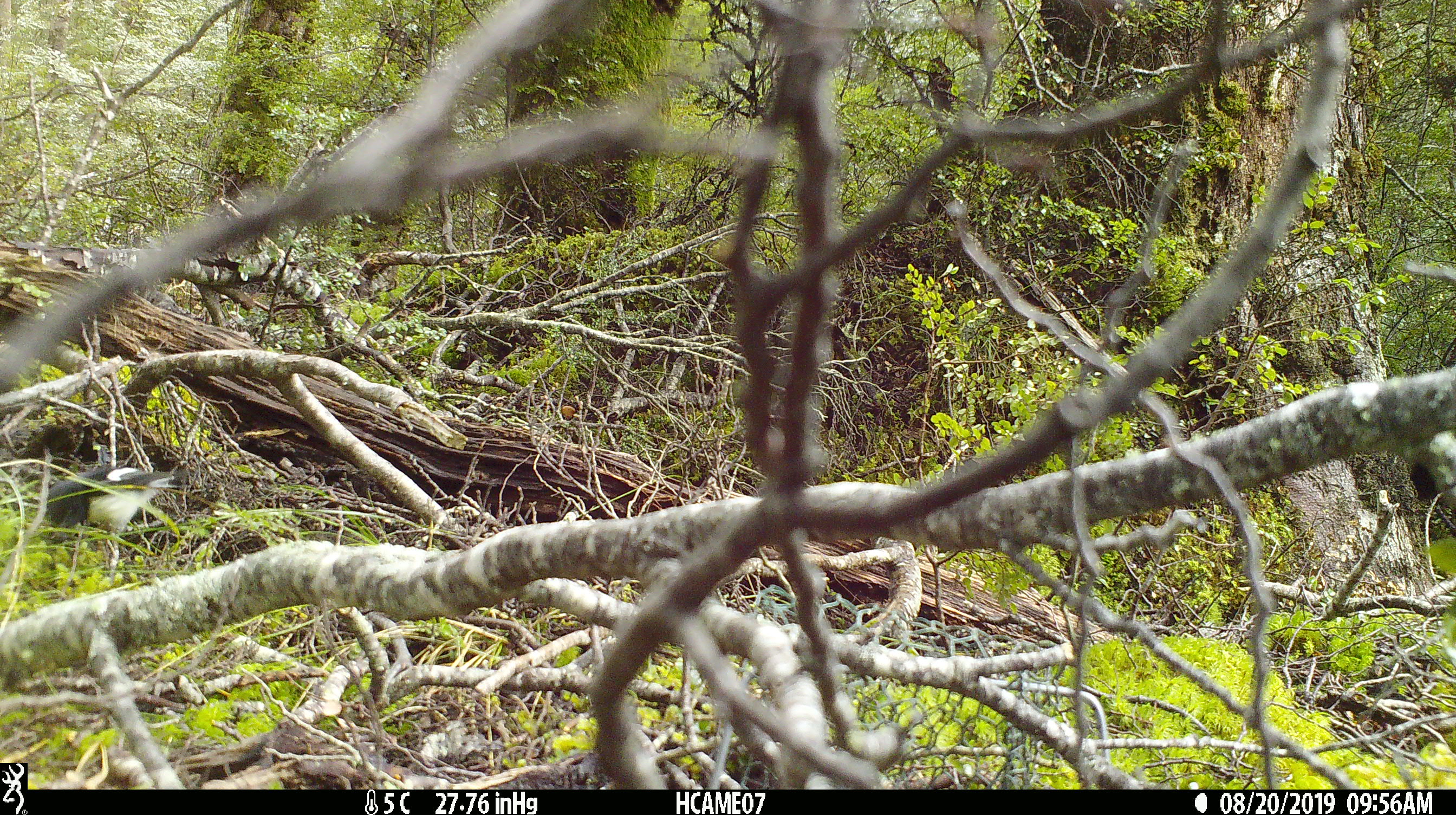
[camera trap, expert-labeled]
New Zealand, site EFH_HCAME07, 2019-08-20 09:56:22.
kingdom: Animalia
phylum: Chordata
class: Aves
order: Passeriformes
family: Petroicidae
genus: Petroica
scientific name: Petroica macrocephala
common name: tomtit